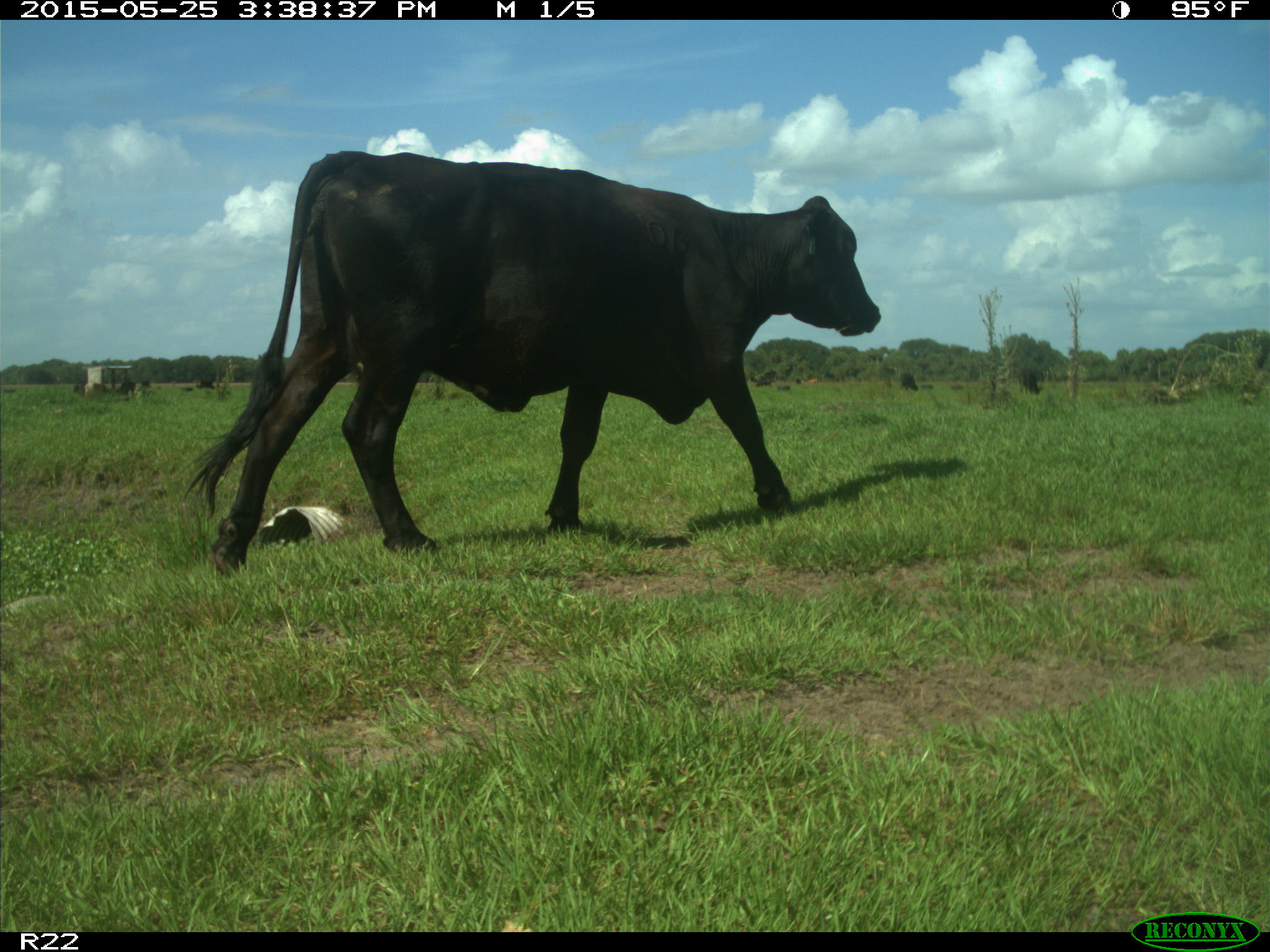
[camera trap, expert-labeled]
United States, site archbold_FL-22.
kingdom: Animalia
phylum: Chordata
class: Mammalia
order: Artiodactyla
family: Bovidae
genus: Bos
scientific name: Bos taurus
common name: domestic cow